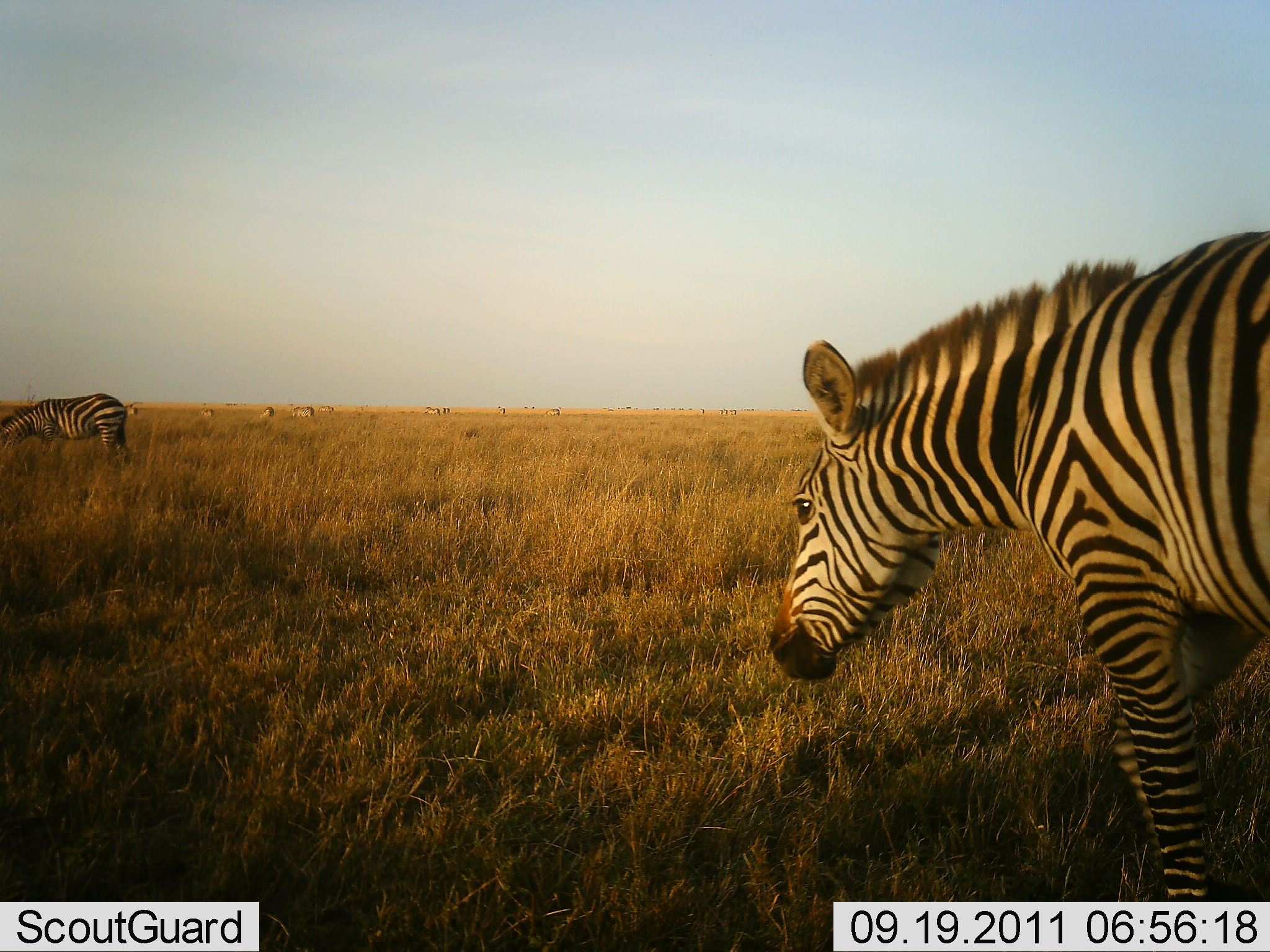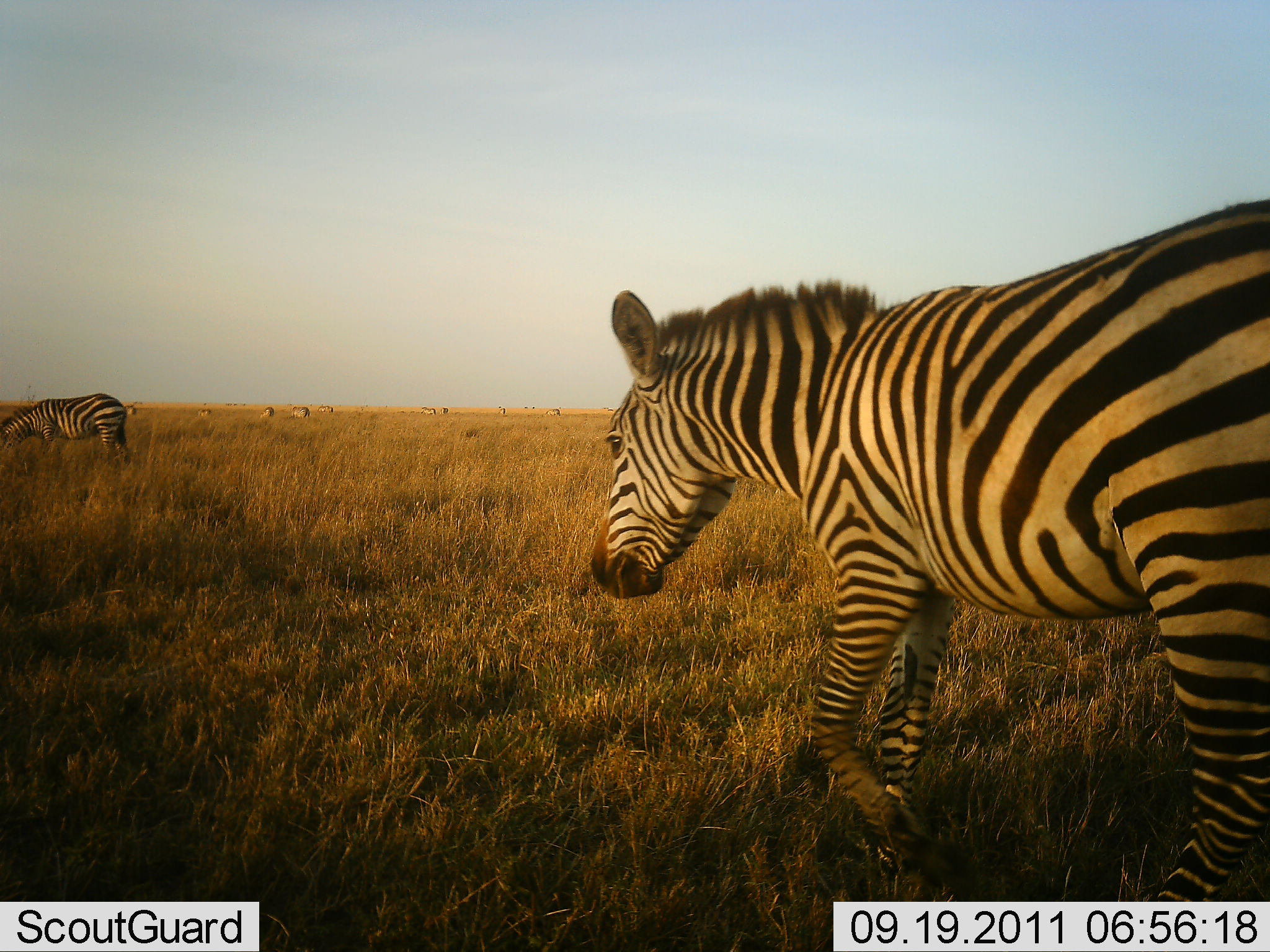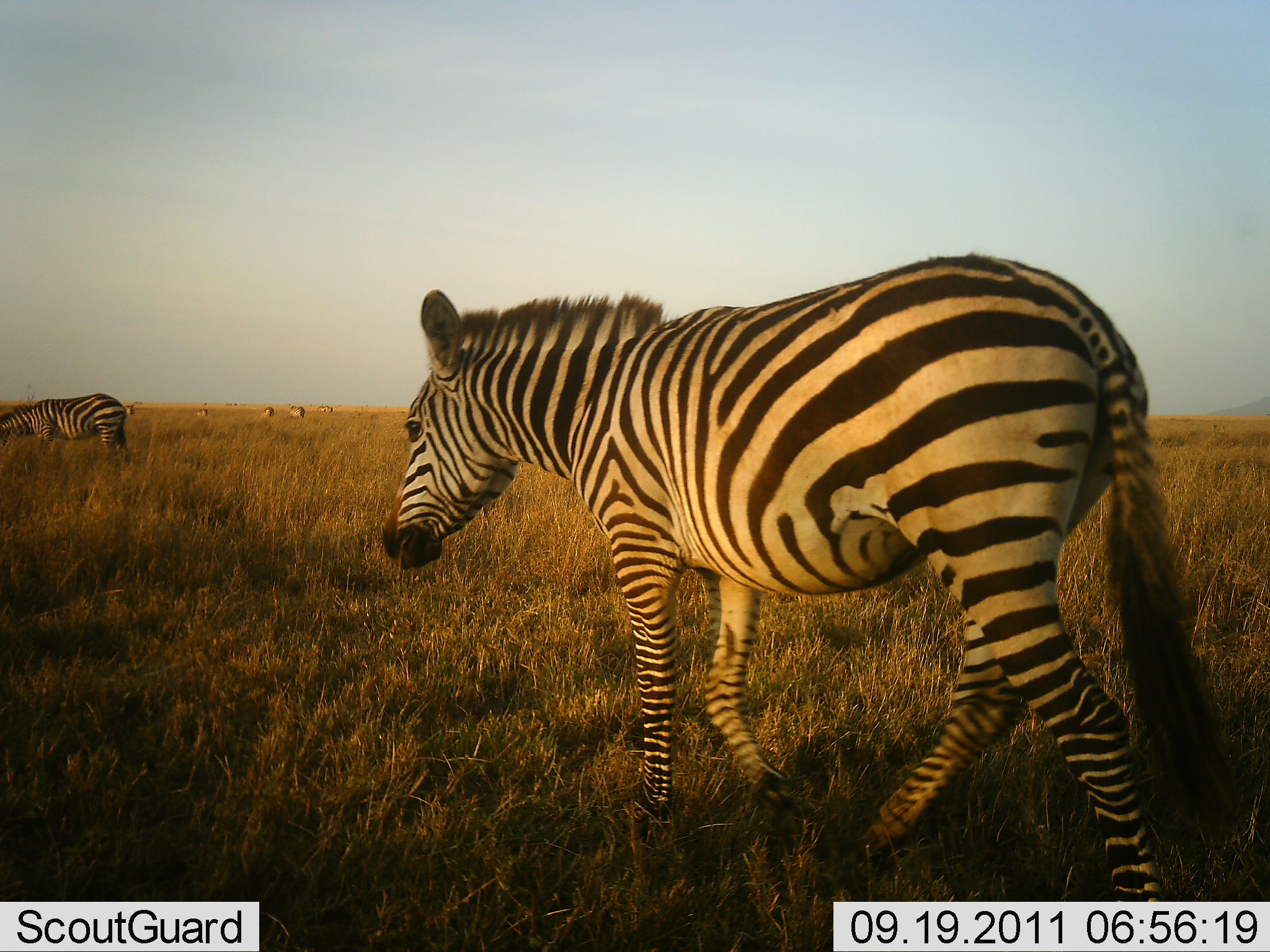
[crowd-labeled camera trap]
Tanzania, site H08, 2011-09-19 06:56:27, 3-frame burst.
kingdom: Animalia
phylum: Chordata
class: Mammalia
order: Perissodactyla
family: Equidae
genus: Equus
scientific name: Equus quagga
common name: plains zebra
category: zebra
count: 6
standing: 32%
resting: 0%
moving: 74%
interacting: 0%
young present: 0%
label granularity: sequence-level